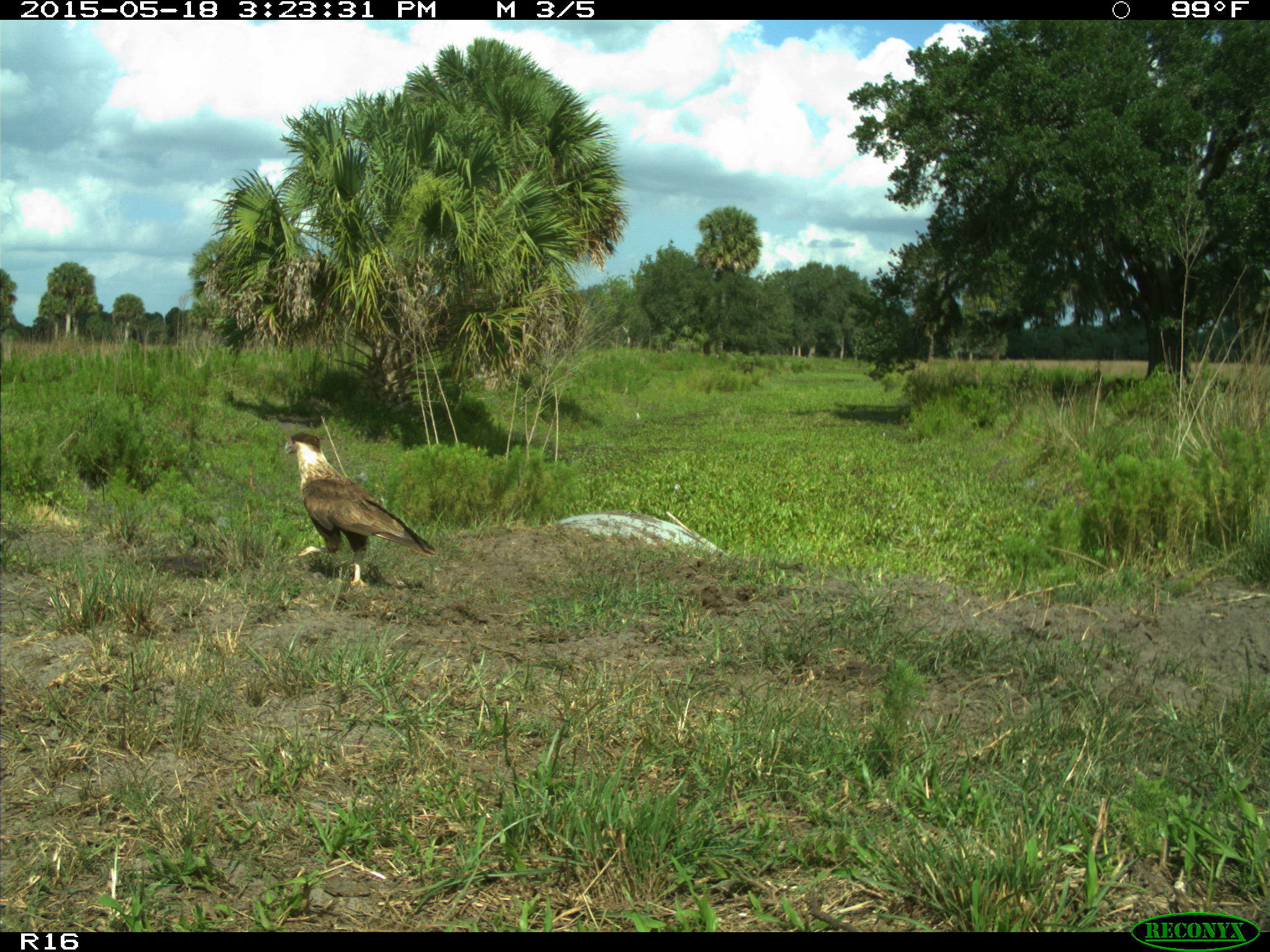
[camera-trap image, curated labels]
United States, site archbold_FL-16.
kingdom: Animalia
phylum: Chordata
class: Aves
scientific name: Aves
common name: birds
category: unidentified bird